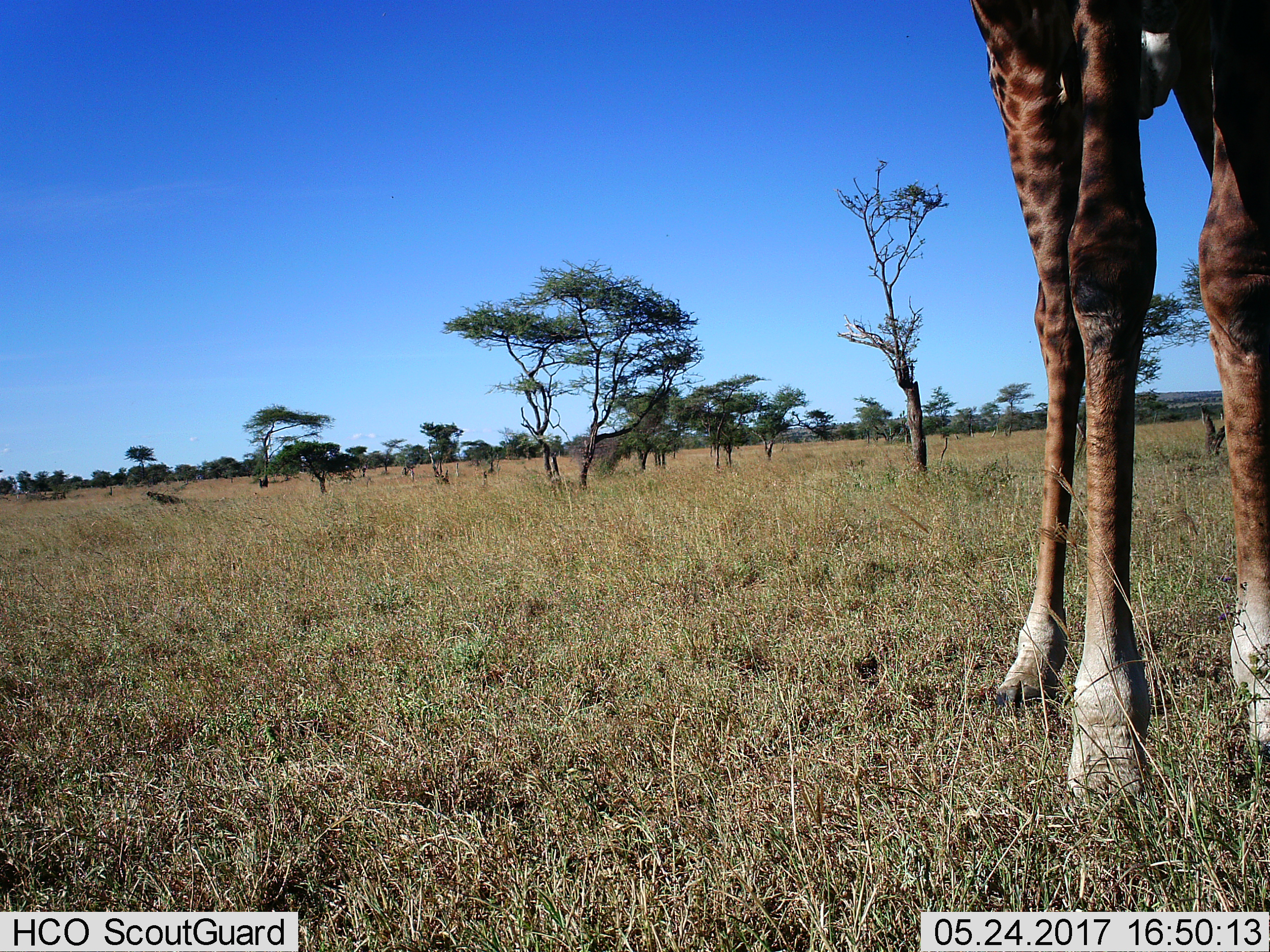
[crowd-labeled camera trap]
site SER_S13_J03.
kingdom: Animalia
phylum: Chordata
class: Mammalia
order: Artiodactyla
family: Giraffidae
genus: Giraffa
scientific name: Giraffa camelopardalis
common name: giraffe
Giraffe (Giraffa camelopardalis), count 1. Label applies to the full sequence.